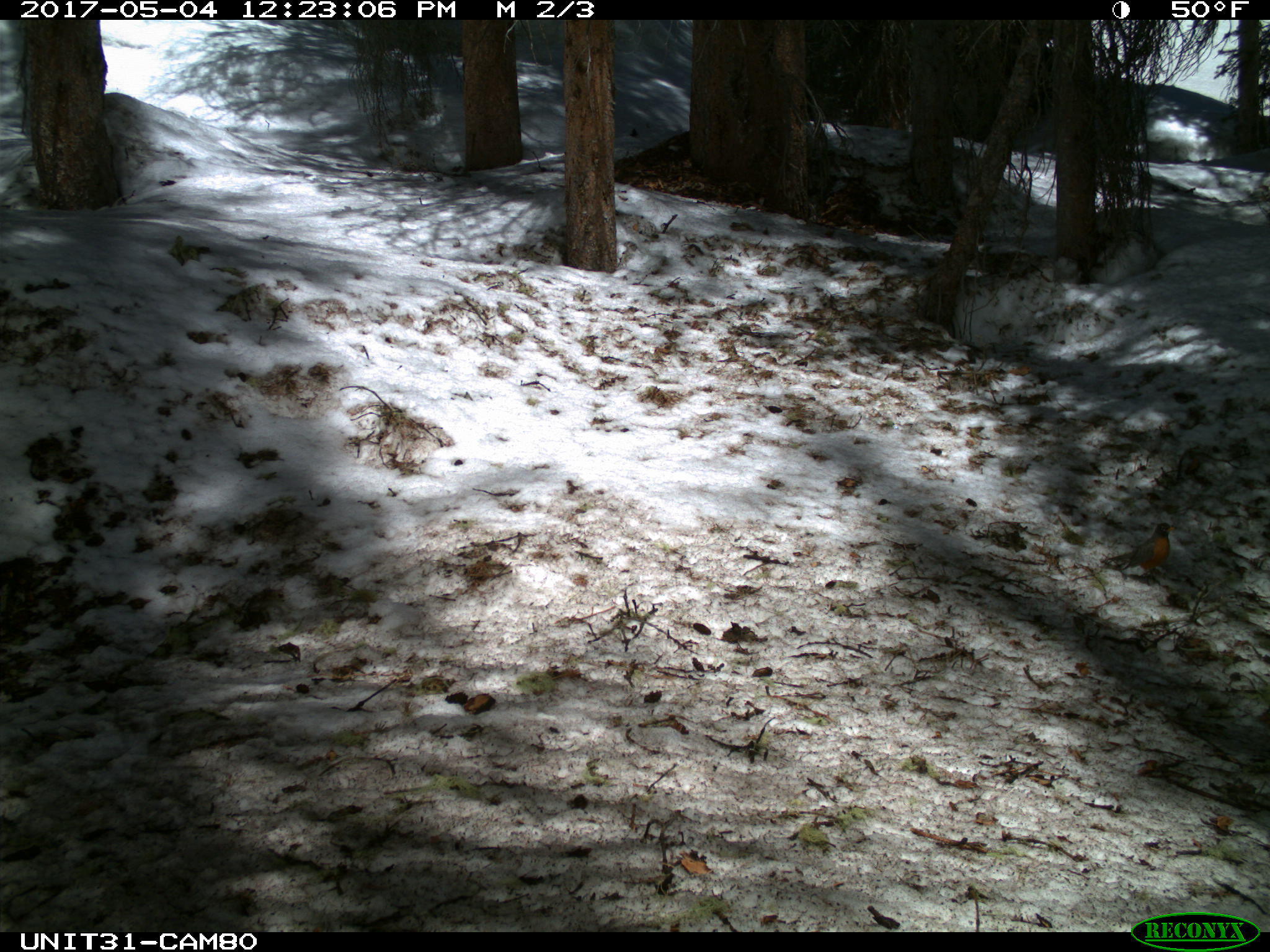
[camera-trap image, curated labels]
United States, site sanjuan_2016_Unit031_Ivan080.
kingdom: Animalia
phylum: Chordata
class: Aves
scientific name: Aves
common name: birds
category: unidentified bird